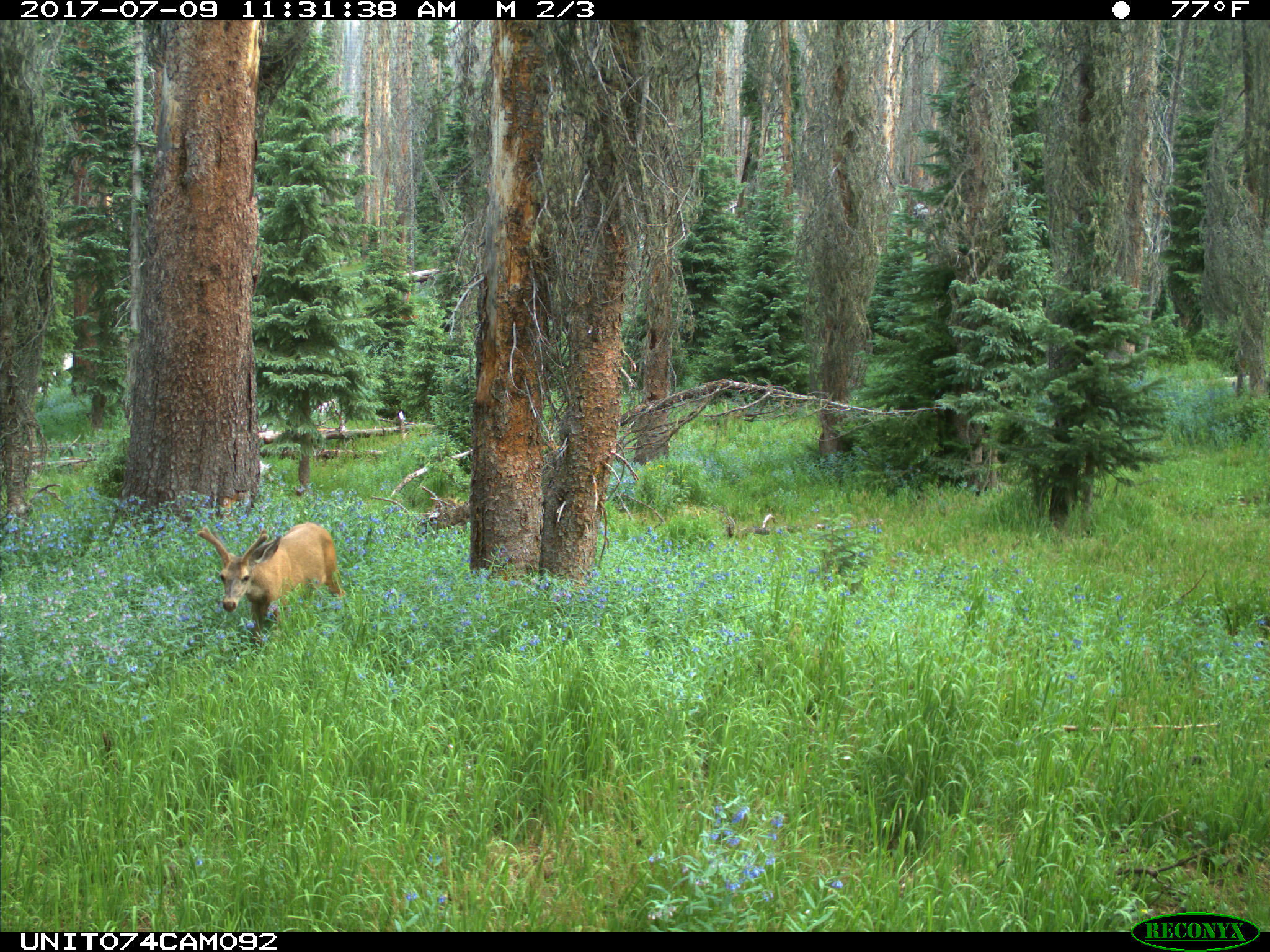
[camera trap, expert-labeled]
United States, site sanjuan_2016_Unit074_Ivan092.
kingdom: Animalia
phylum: Chordata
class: Mammalia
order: Artiodactyla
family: Cervidae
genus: Odocoileus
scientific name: Odocoileus hemionus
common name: mule deer